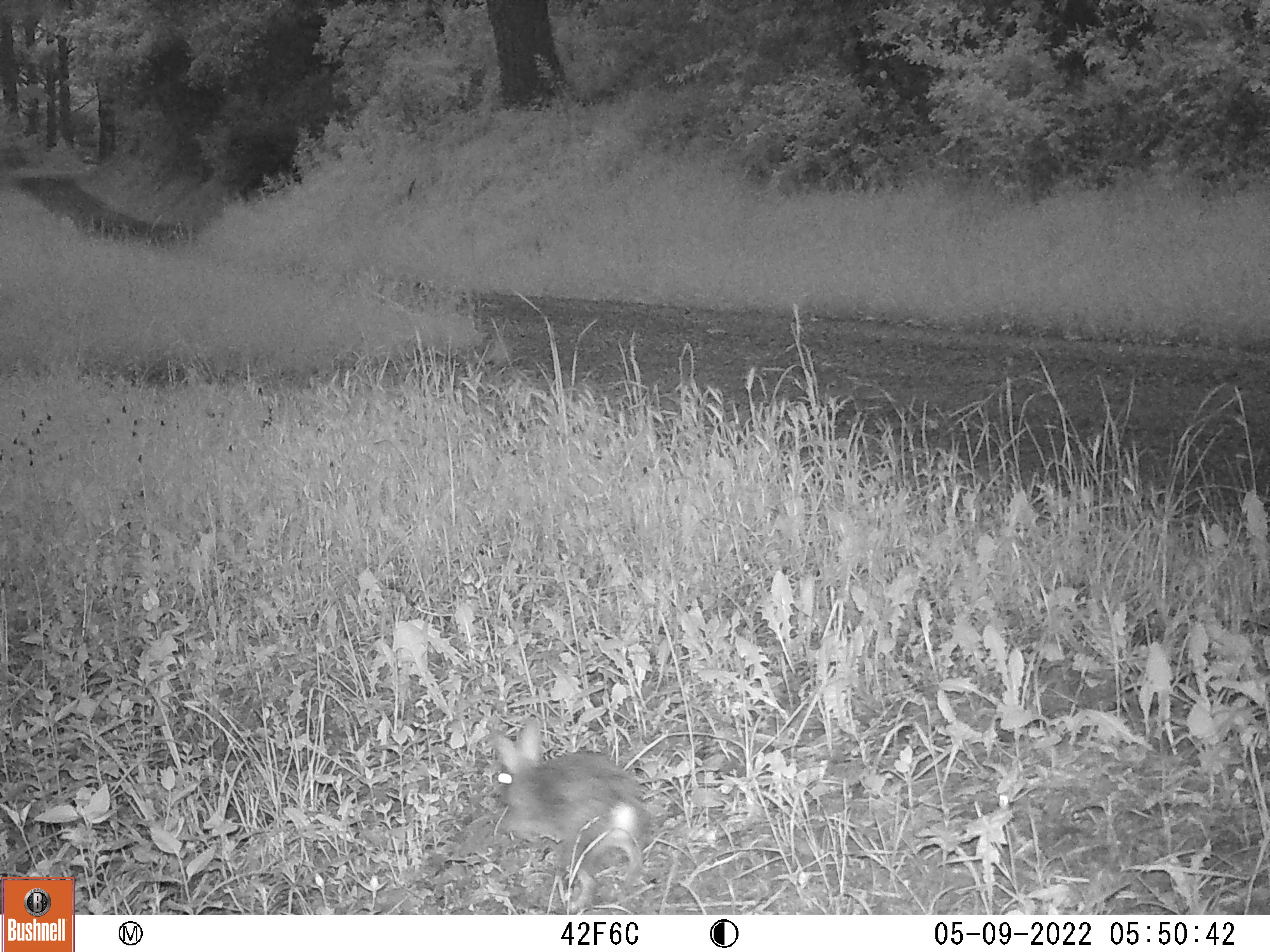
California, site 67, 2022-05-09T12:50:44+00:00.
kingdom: Animalia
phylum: Chordata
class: Mammalia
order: Lagomorpha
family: Leporidae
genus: Sylvilagus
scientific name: Sylvilagus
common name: cottontail rabbit